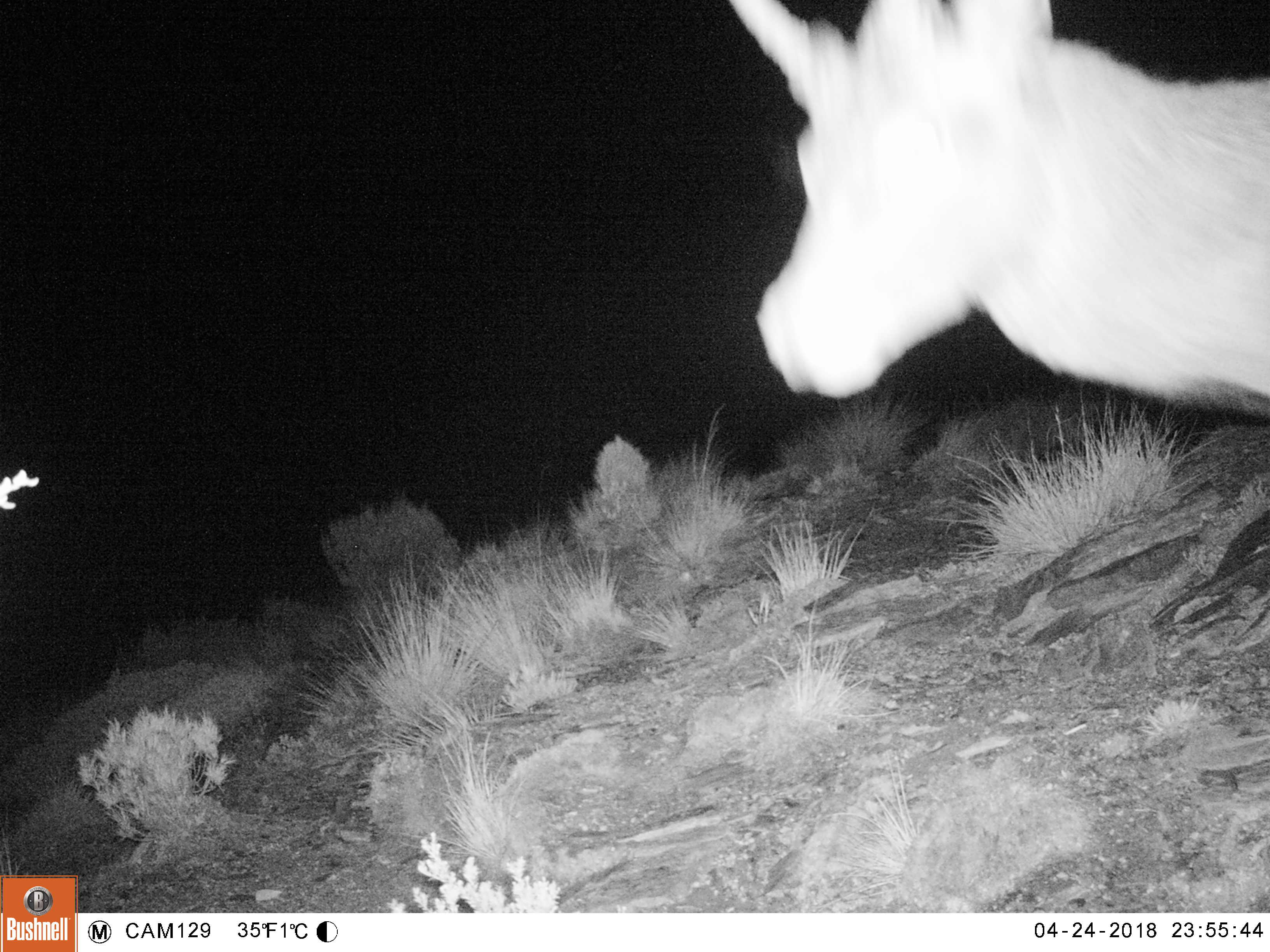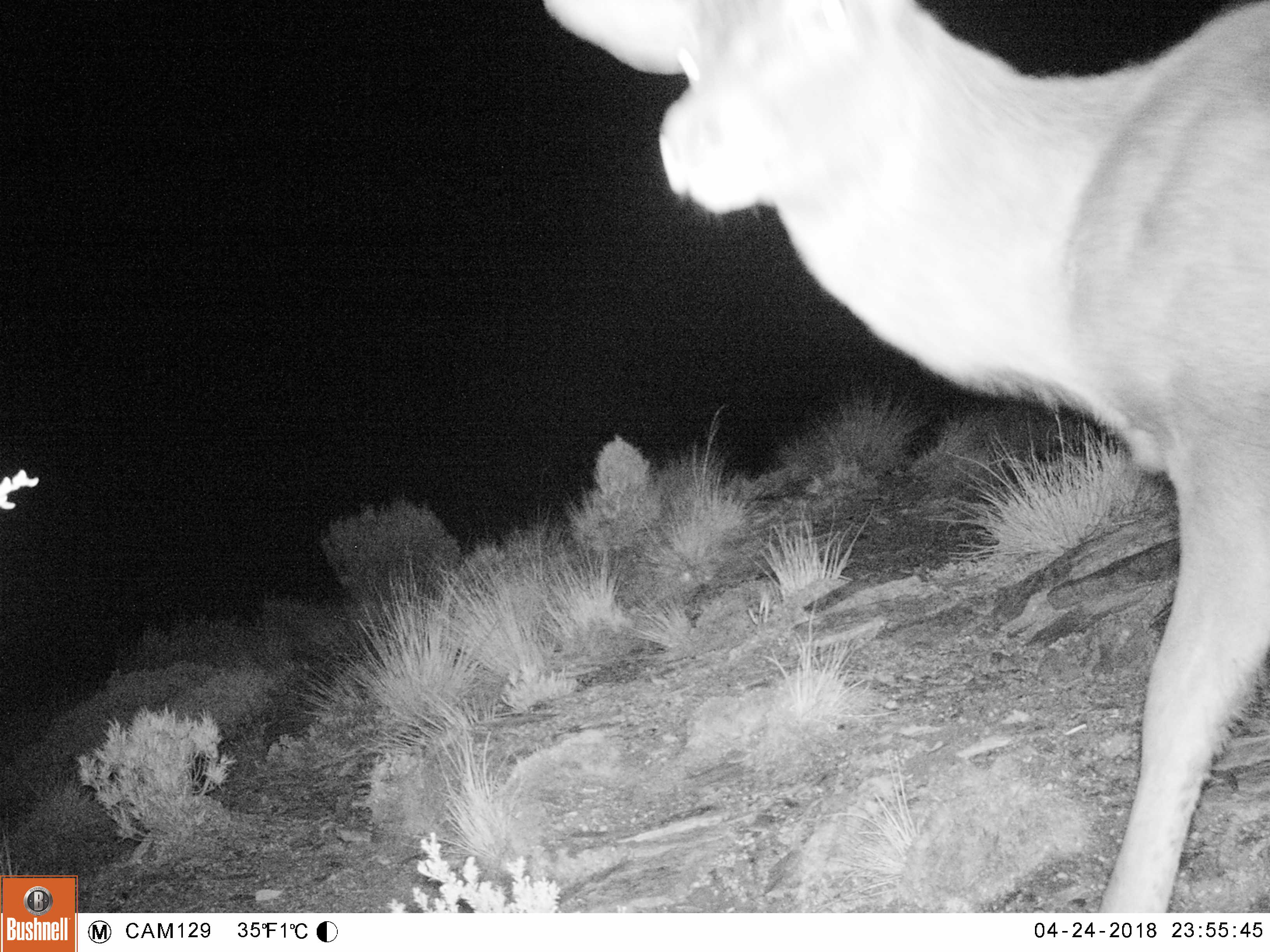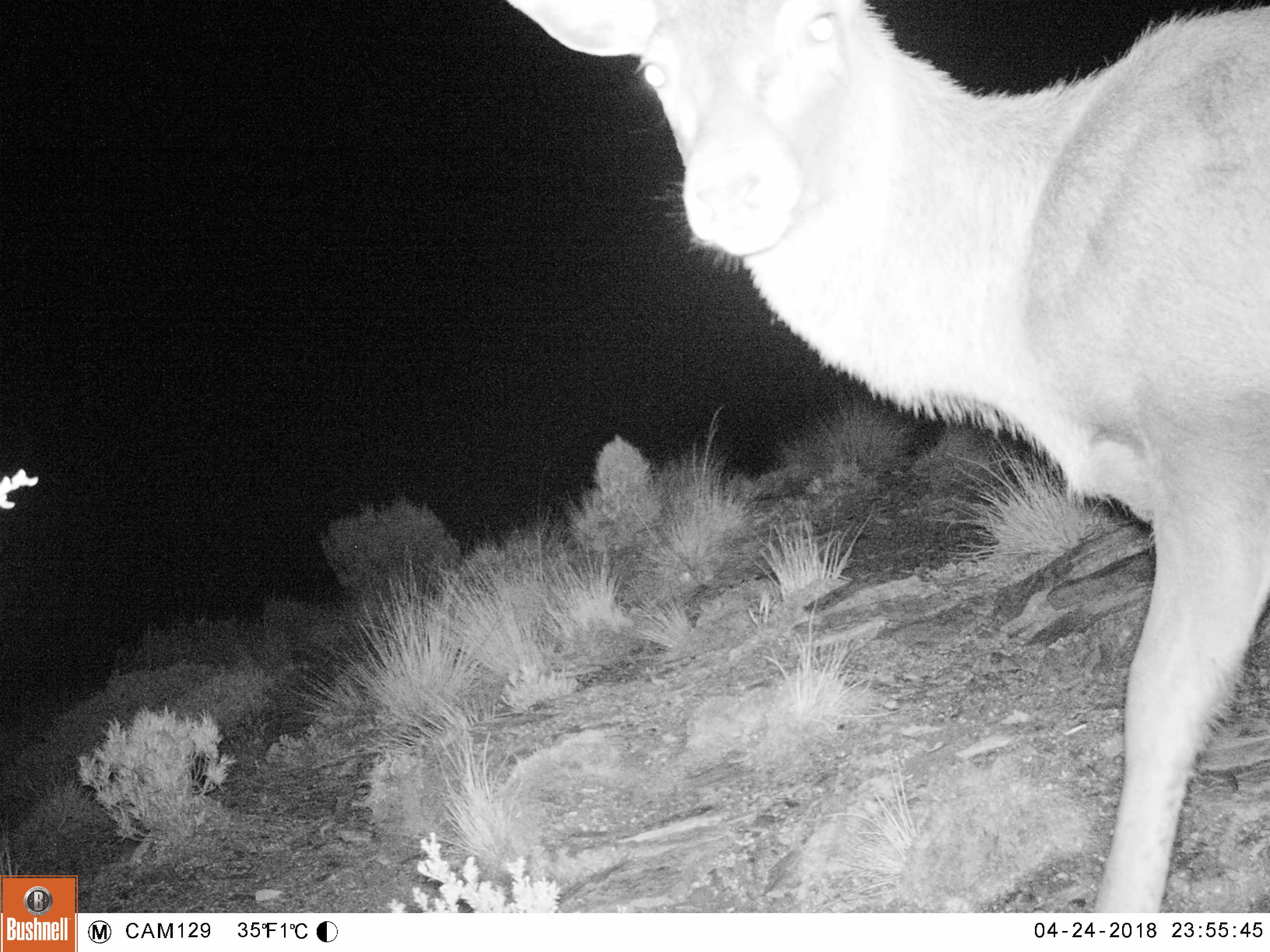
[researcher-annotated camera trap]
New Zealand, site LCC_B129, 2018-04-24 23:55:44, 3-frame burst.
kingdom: Animalia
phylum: Chordata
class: Mammalia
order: Artiodactyla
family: Cervidae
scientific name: Cervidae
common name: deer